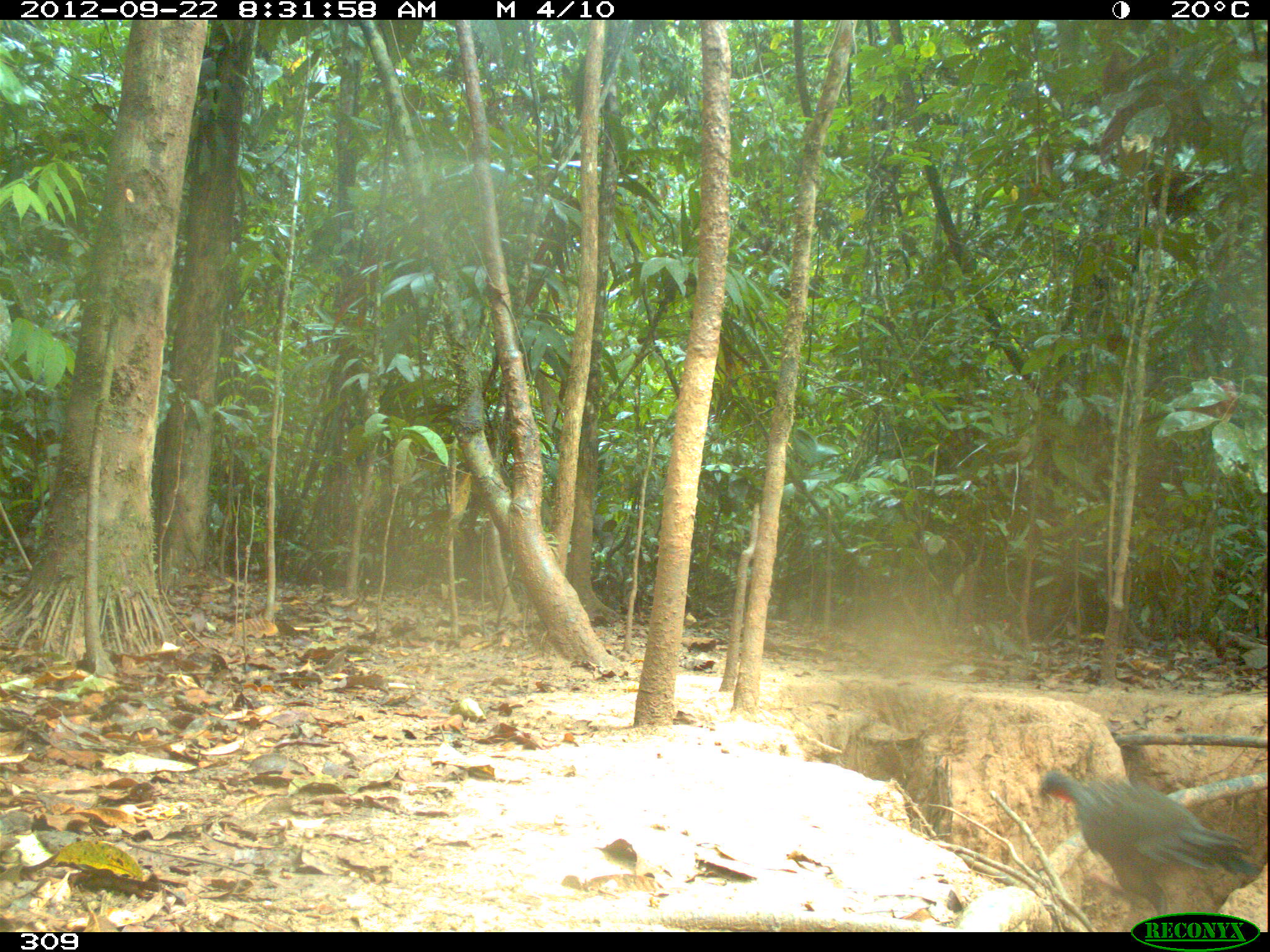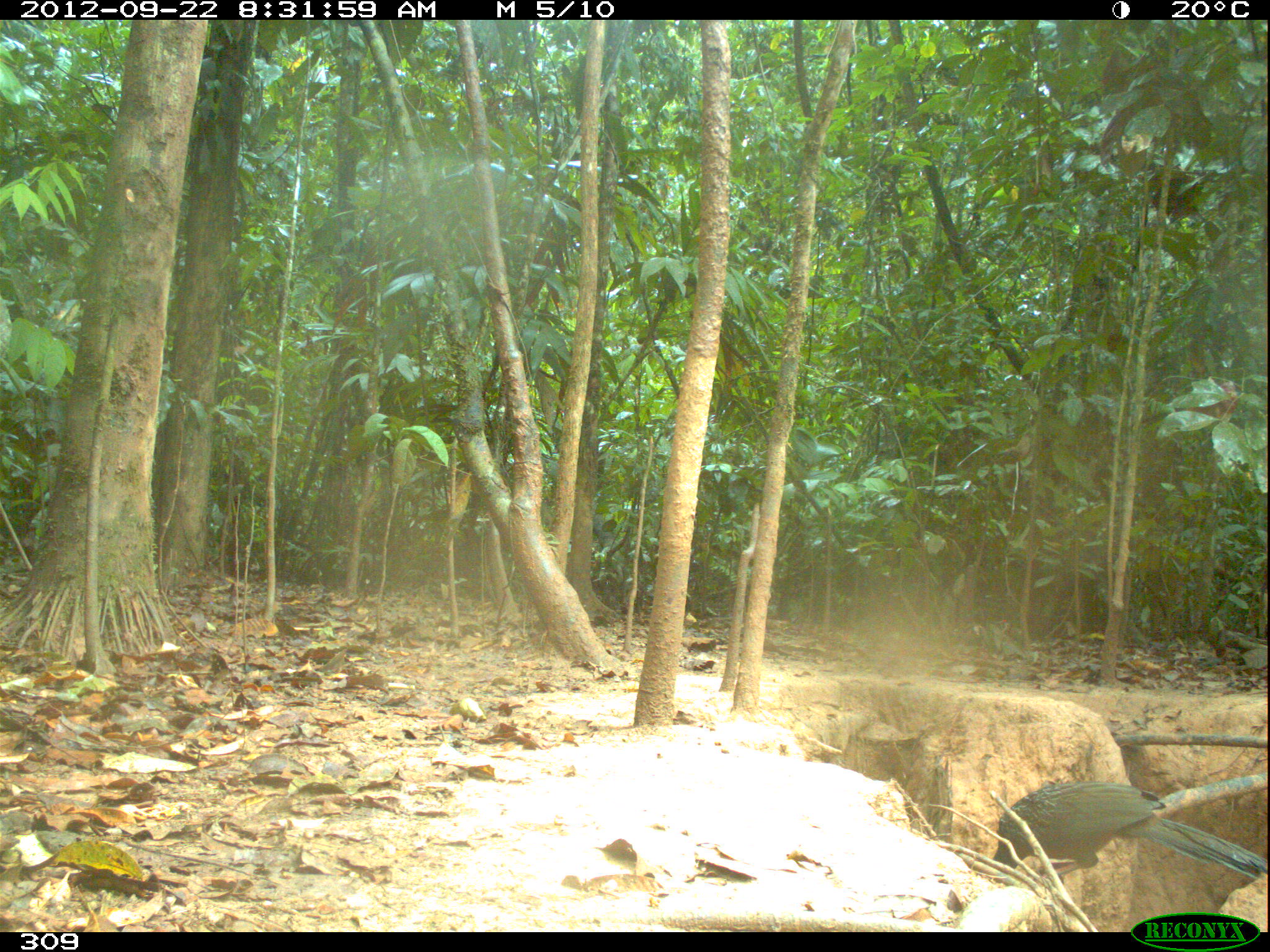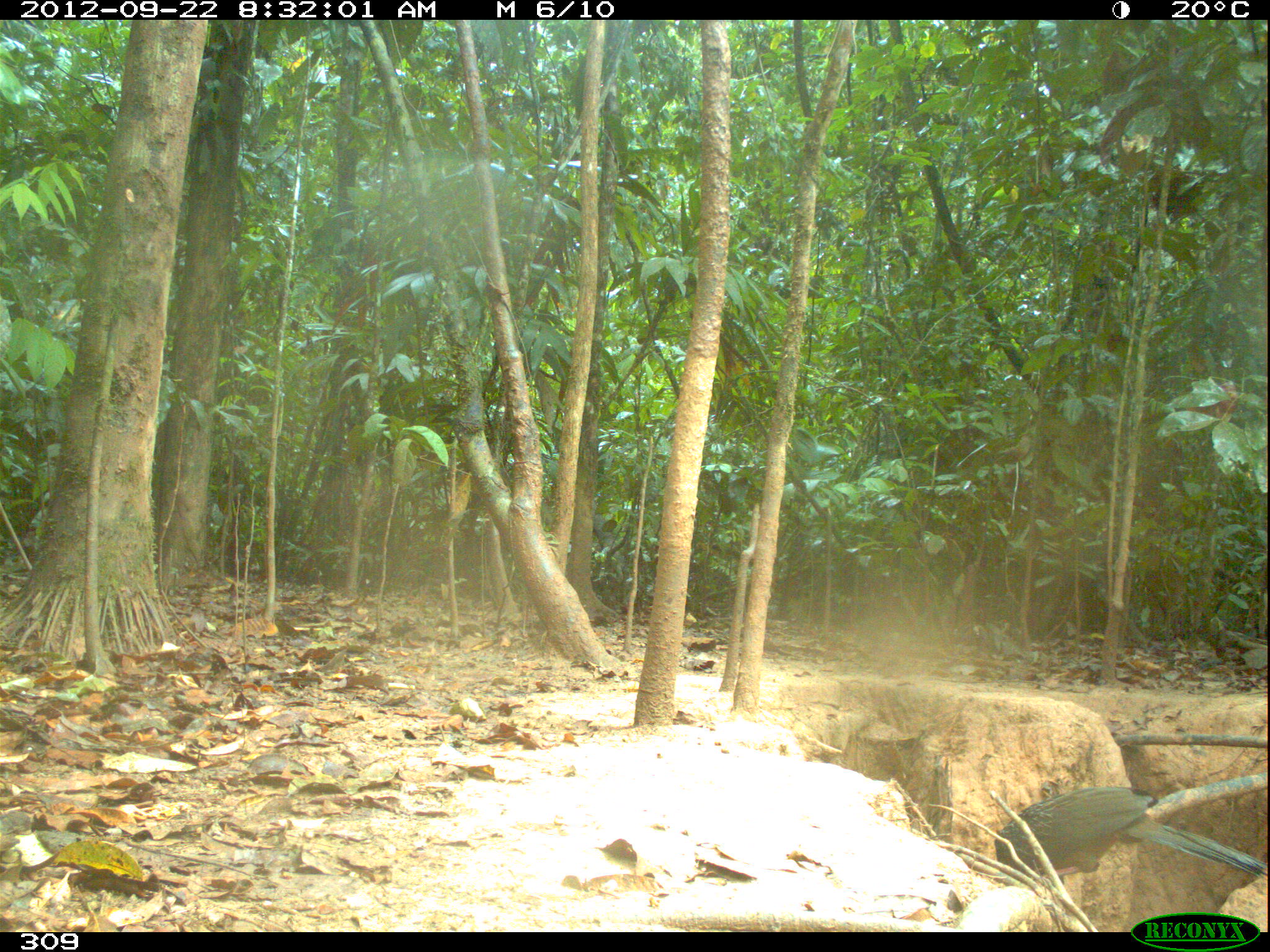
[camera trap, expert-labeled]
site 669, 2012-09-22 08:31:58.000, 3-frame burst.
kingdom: Animalia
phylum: Chordata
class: Aves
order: Galliformes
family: Cracidae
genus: Penelope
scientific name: Penelope jacquacu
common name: spix's guan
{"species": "Penelope jacquacu (spix's guan)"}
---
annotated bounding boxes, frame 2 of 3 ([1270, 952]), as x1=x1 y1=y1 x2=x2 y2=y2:
penelope jacquacu: x1=989 y1=779 x2=1265 y2=883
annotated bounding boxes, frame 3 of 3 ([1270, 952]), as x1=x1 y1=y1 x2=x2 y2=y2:
penelope jacquacu: x1=993 y1=786 x2=1265 y2=885